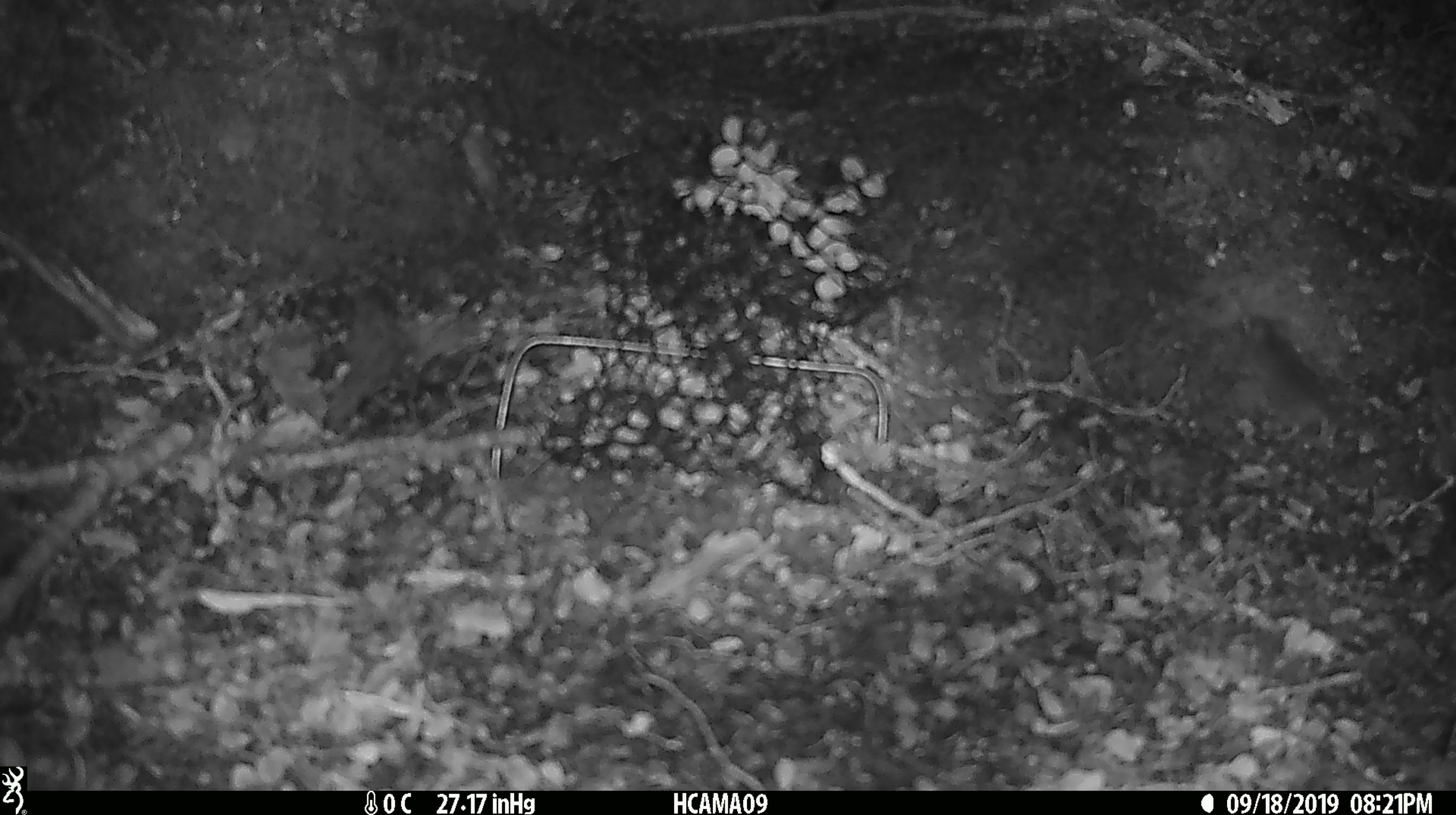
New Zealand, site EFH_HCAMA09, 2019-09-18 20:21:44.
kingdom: Animalia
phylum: Chordata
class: Mammalia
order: Rodentia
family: Muridae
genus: Mus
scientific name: Mus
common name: mouse